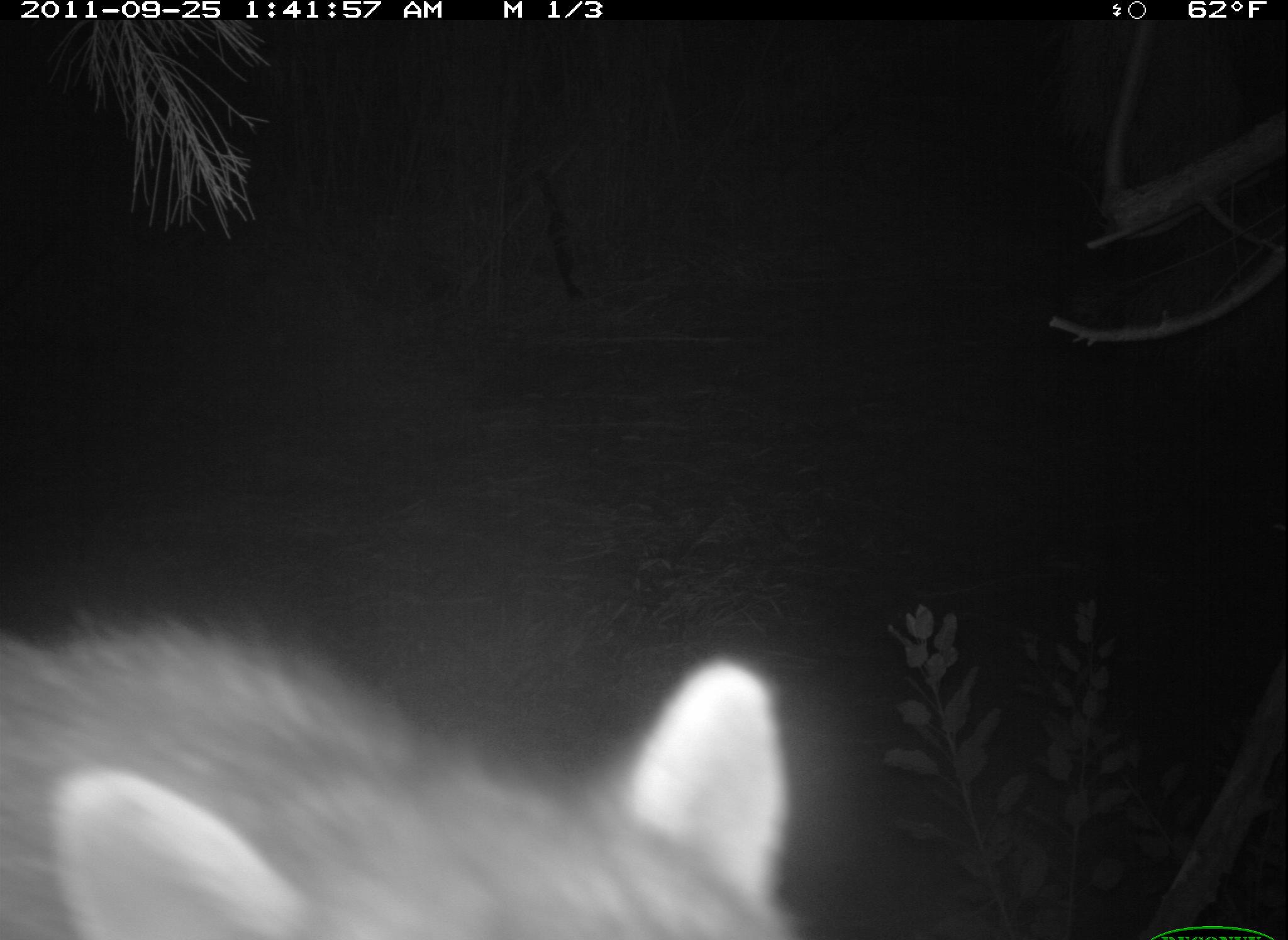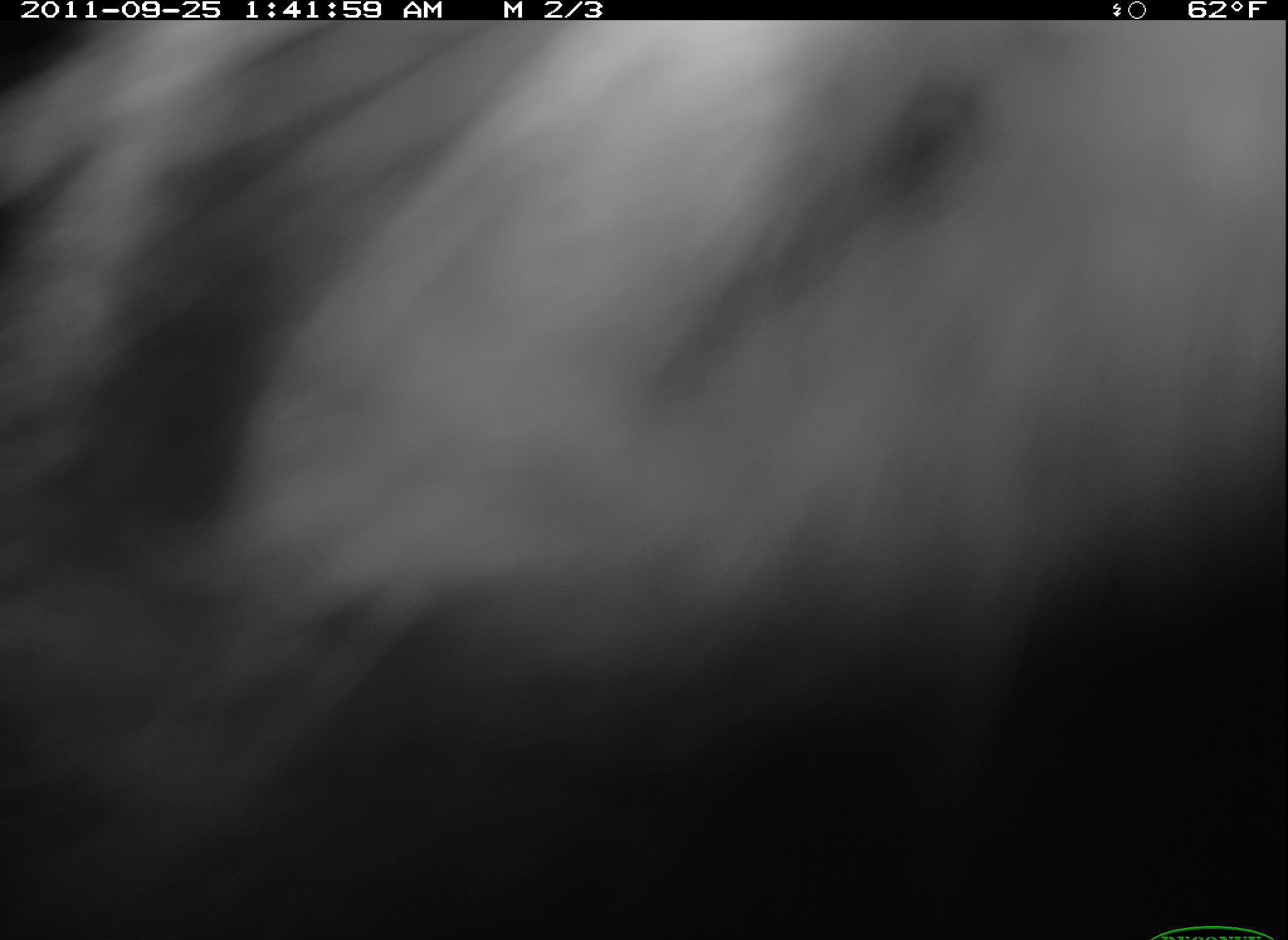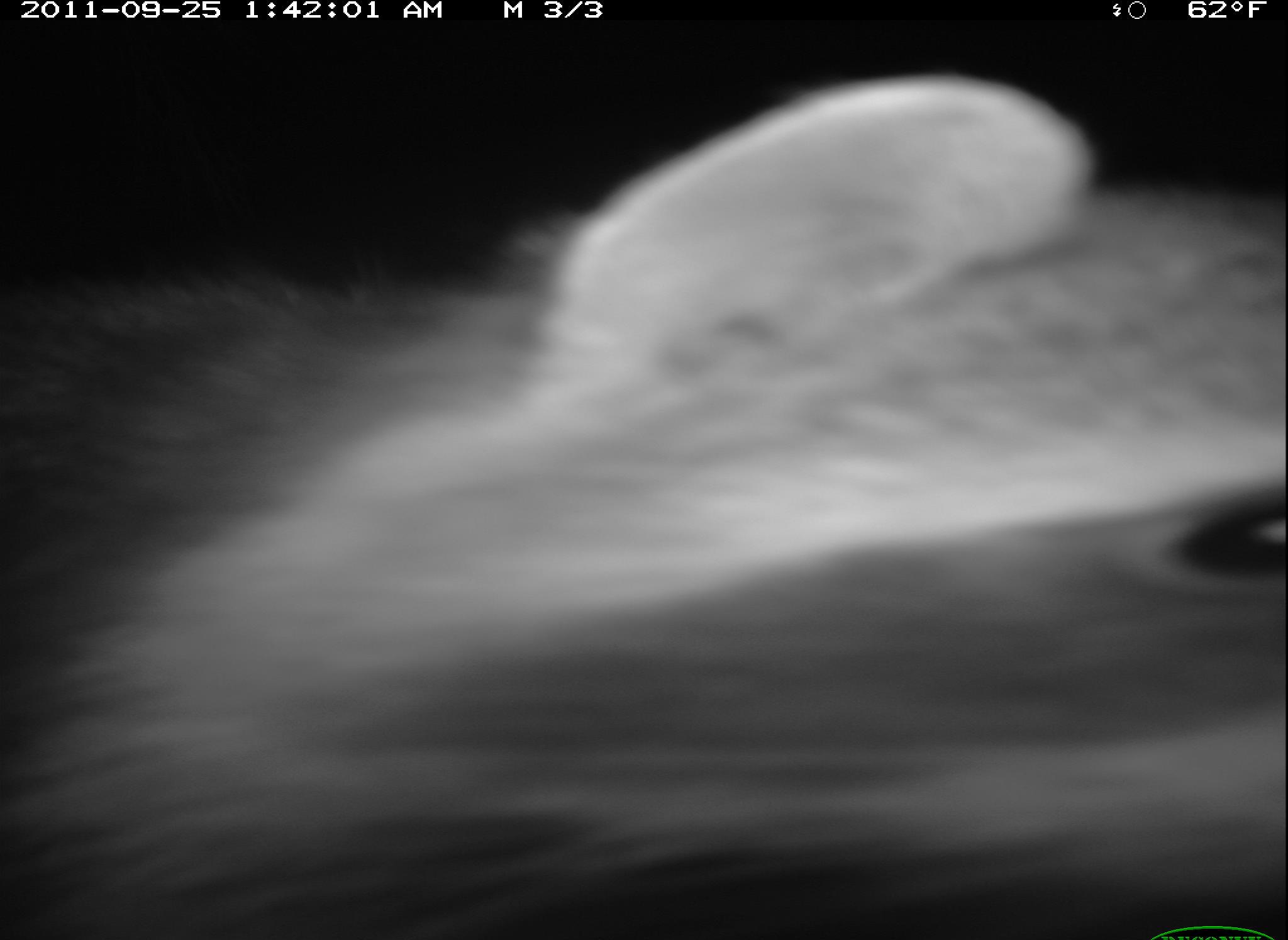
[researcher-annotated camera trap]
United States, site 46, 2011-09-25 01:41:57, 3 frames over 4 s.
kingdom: Animalia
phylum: Chordata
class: Mammalia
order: Carnivora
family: Procyonidae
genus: Procyon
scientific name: Procyon lotor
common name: raccoon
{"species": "raccoon (Procyon lotor)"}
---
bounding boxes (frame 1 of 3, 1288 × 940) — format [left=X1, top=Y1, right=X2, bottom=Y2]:
raccoon: [left=2, top=581, right=831, bottom=940]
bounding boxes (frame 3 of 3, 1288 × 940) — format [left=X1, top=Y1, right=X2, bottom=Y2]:
raccoon: [left=2, top=66, right=1272, bottom=928]